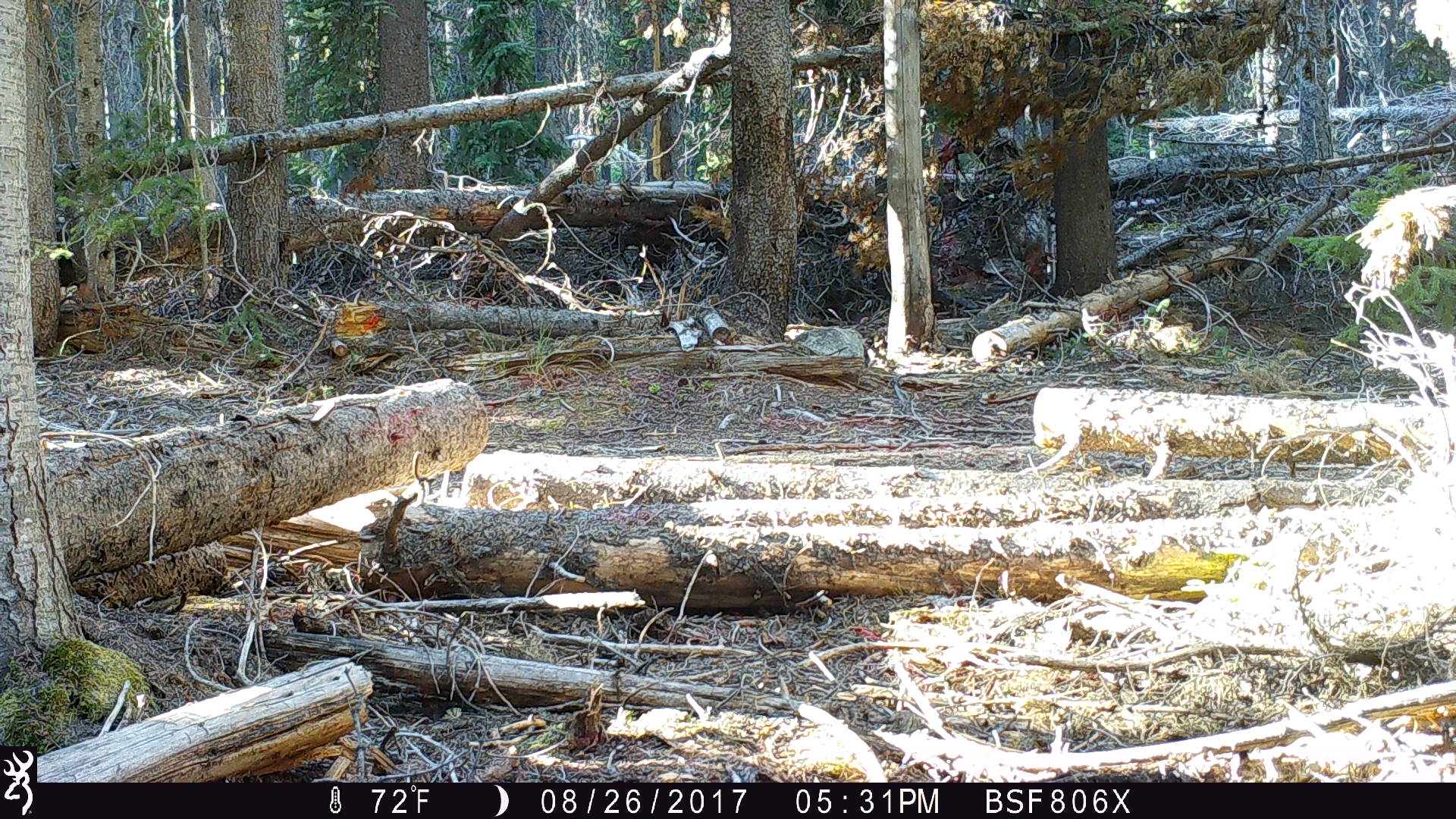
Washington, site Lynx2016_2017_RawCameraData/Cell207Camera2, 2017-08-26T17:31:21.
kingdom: Animalia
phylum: Chordata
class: Mammalia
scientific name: Mammalia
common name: small mammal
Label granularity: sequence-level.